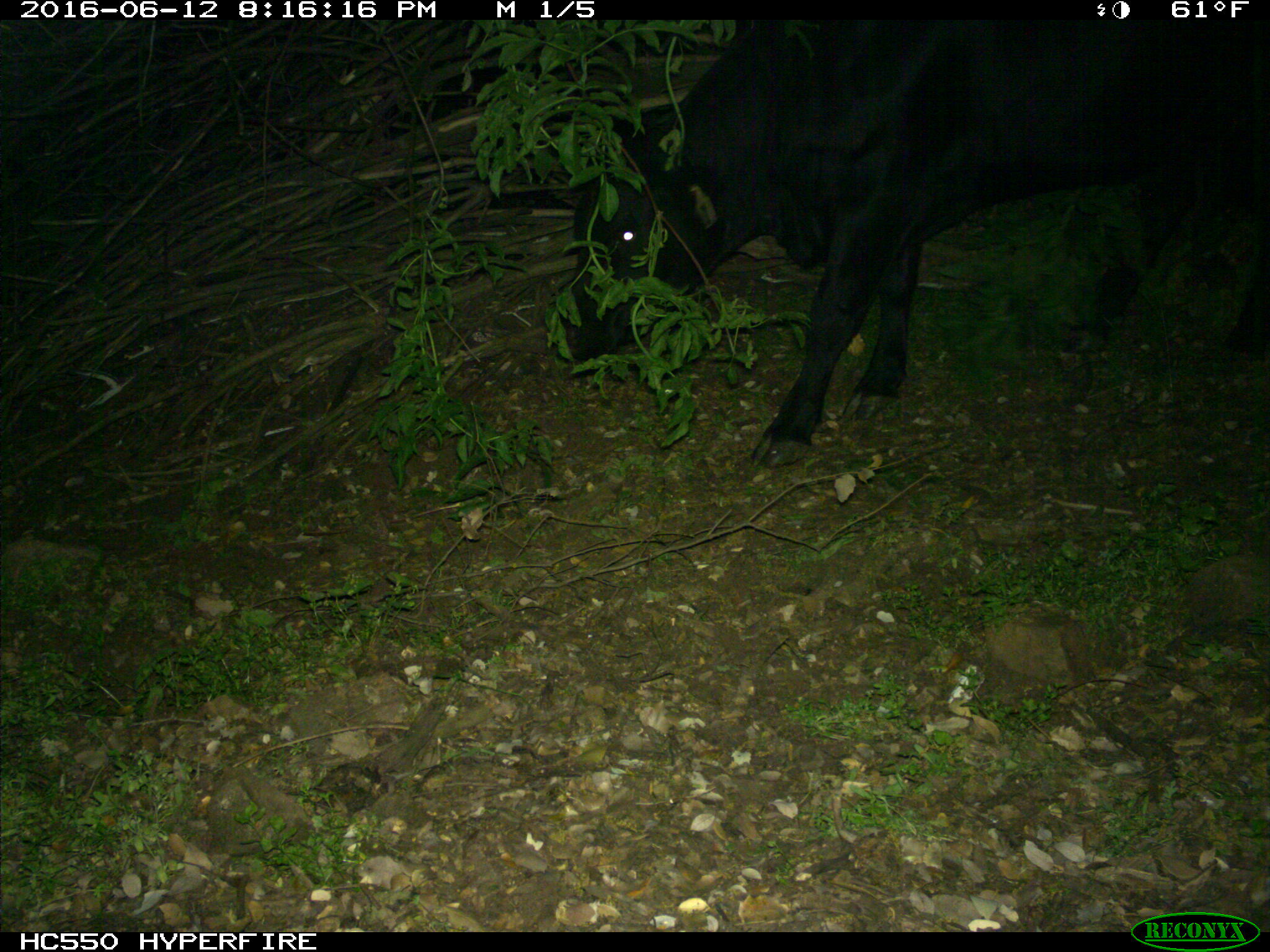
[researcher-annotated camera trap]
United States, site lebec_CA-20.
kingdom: Animalia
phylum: Chordata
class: Mammalia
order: Artiodactyla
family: Bovidae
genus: Bos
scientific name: Bos taurus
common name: domestic cow